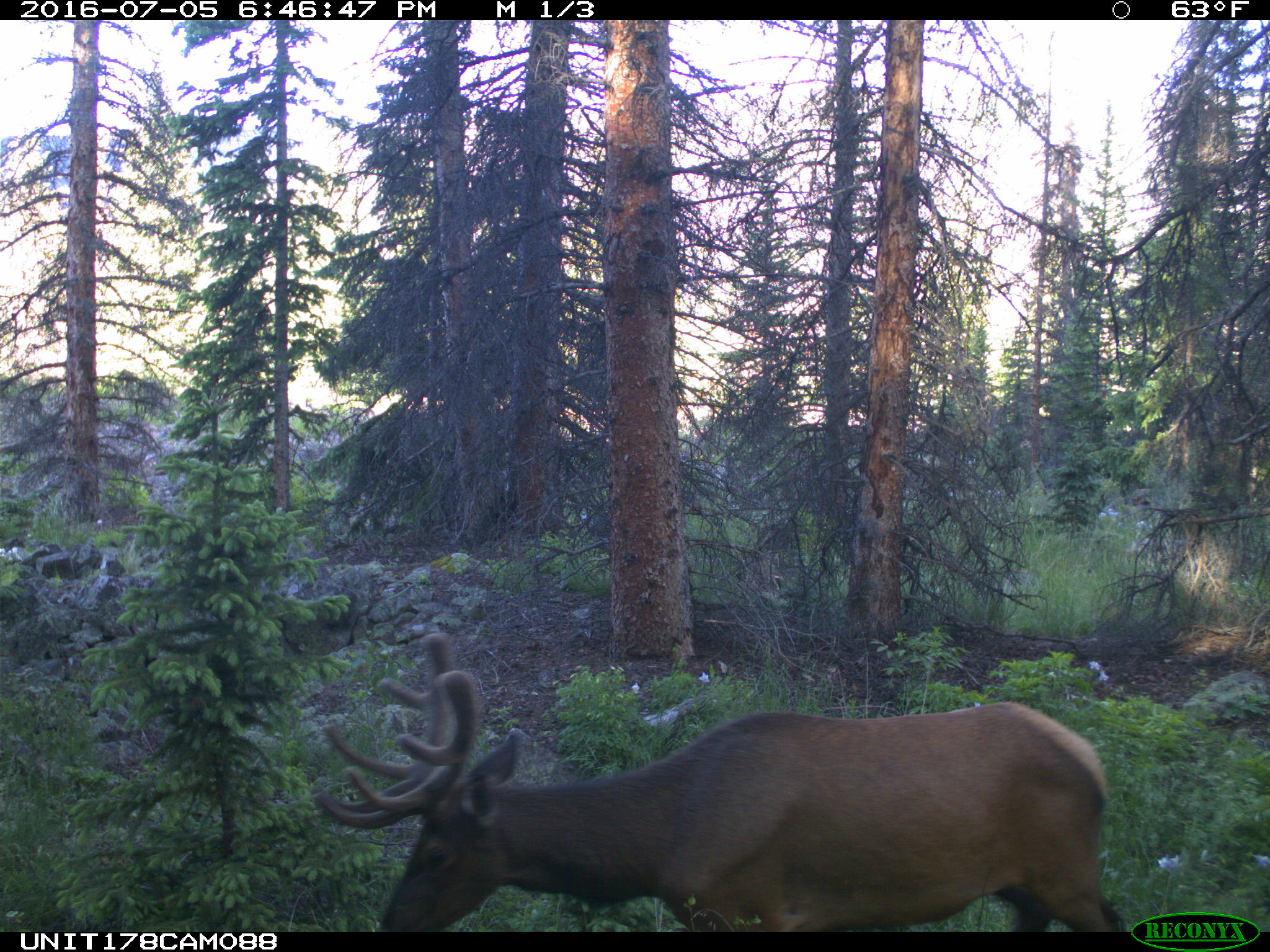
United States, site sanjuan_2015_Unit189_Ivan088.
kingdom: Animalia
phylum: Chordata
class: Mammalia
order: Artiodactyla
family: Cervidae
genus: Cervus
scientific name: Cervus elaphus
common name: red deer